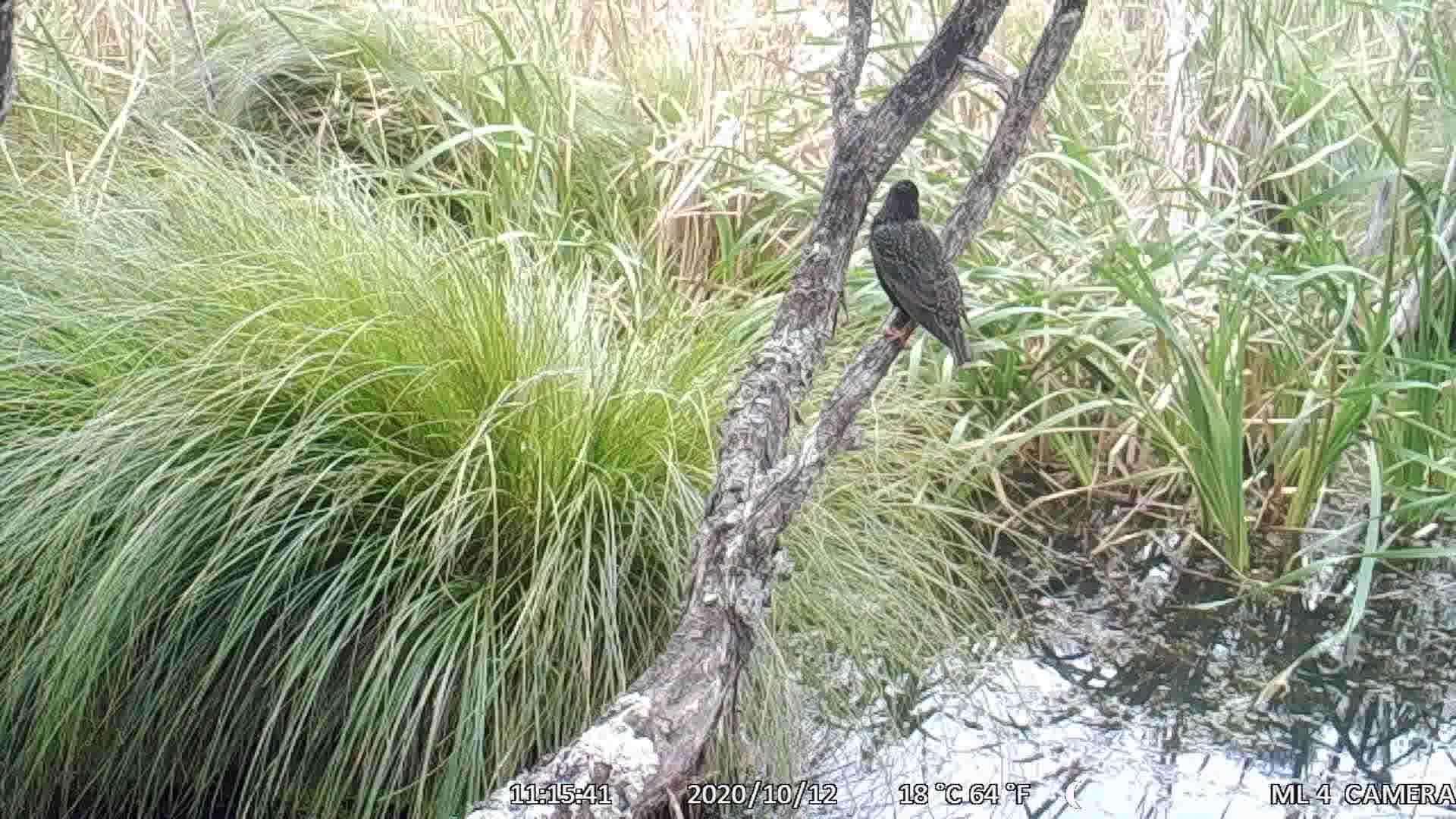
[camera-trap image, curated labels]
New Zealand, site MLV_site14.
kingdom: Animalia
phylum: Chordata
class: Aves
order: Passeriformes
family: Sturnidae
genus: Sturnus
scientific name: Sturnus vulgaris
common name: european starling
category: starling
Starling (european starling) (Sturnus vulgaris).